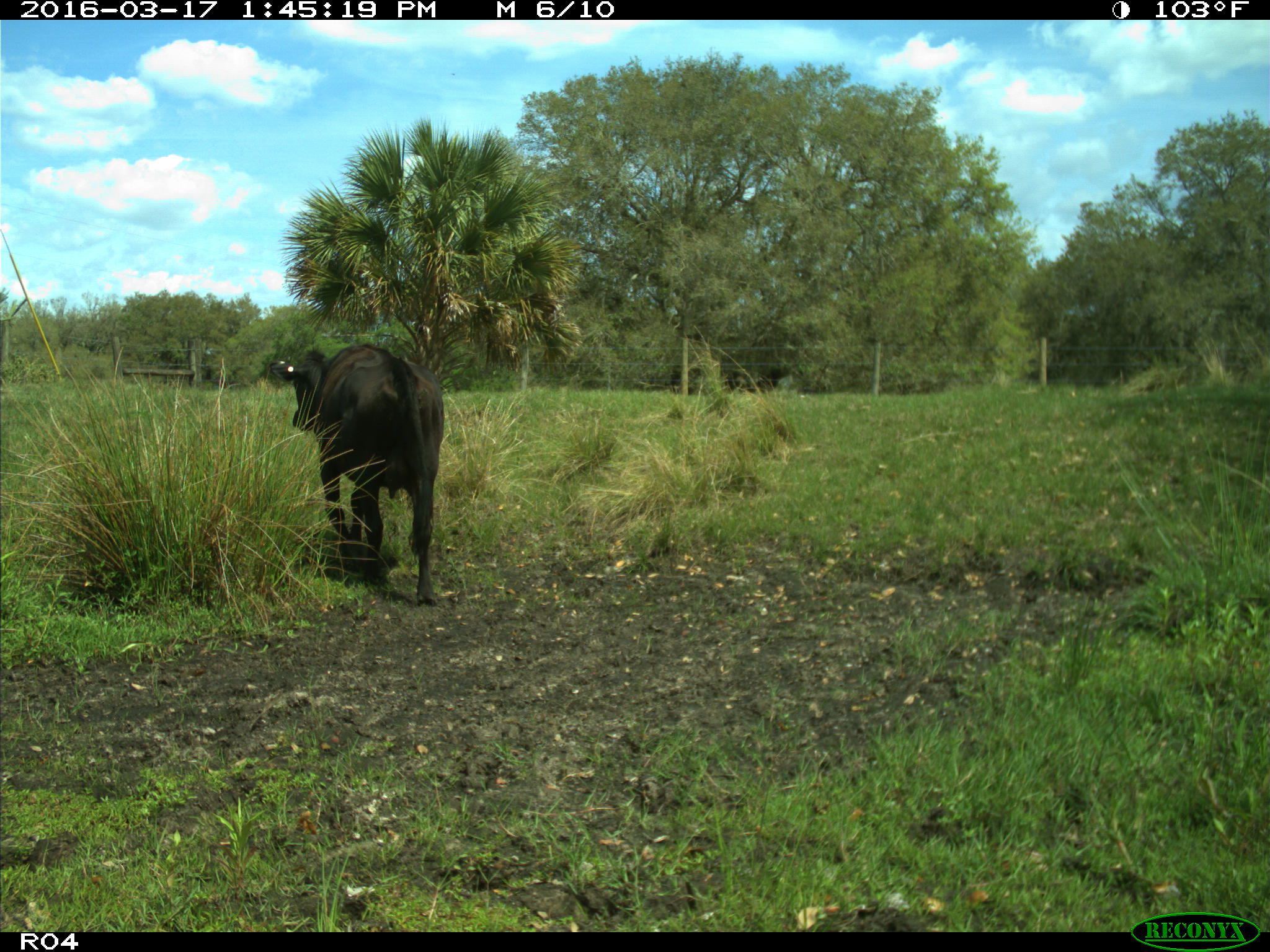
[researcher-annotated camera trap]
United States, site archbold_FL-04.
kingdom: Animalia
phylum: Chordata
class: Mammalia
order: Artiodactyla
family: Bovidae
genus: Bos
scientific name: Bos taurus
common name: domestic cow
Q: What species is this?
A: Bos taurus (domestic cow).